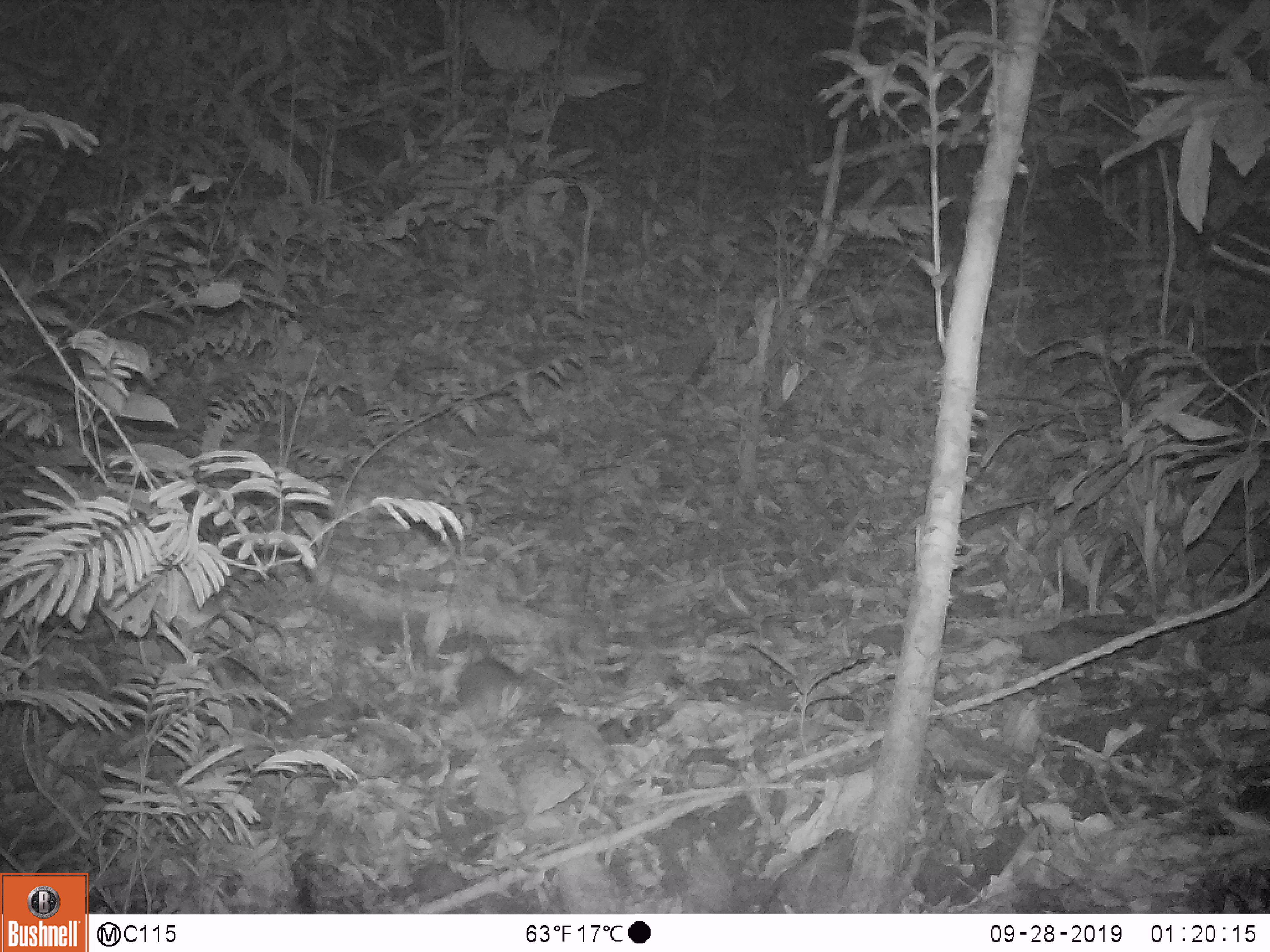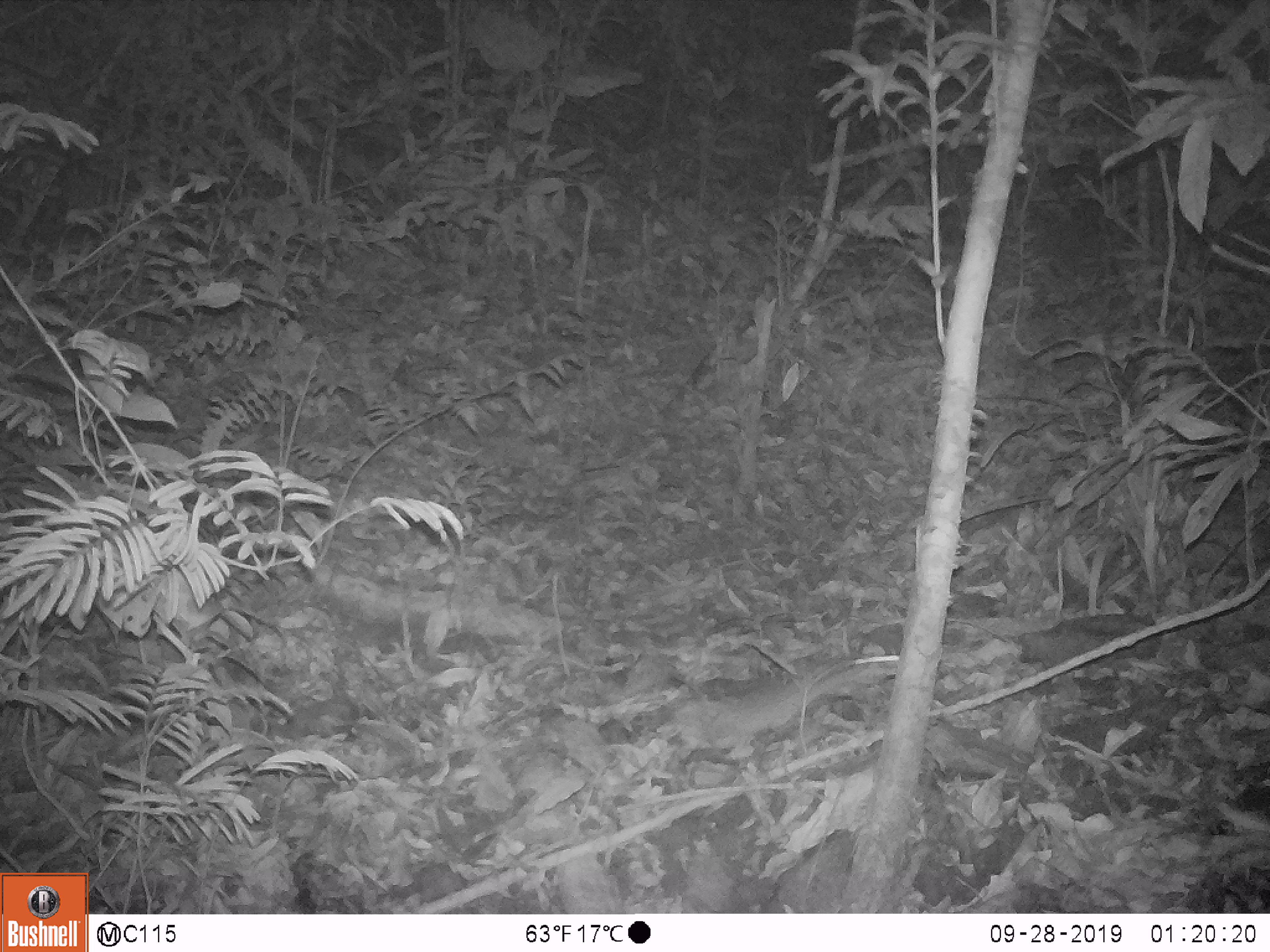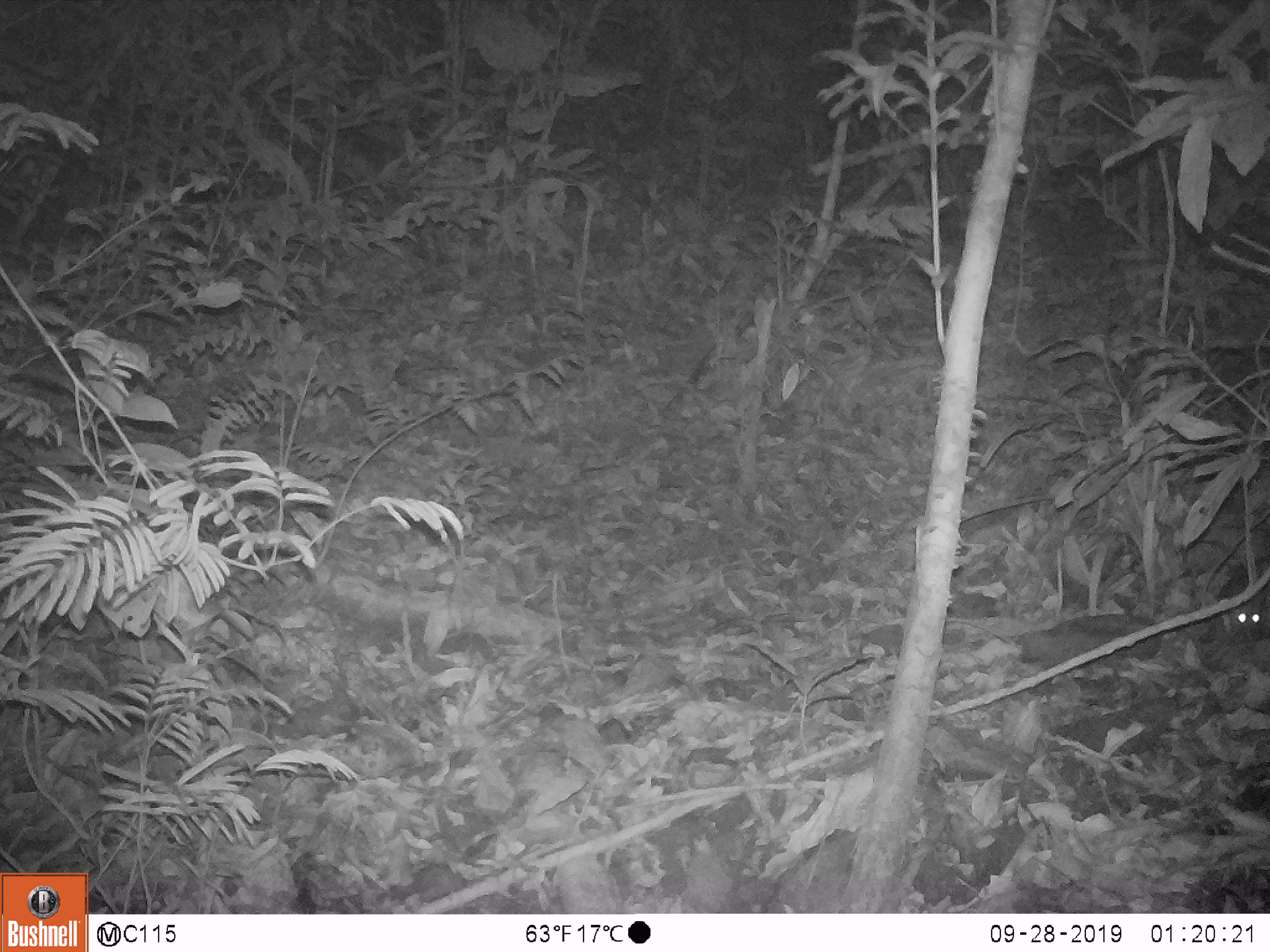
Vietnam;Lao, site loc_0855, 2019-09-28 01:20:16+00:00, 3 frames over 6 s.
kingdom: Animalia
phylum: Chordata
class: Mammalia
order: Rodentia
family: Muridae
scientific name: Muridae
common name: old-world mice and rats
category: unidentified murid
Unidentified murid (old-world mice and rats) (Muridae). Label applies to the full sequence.